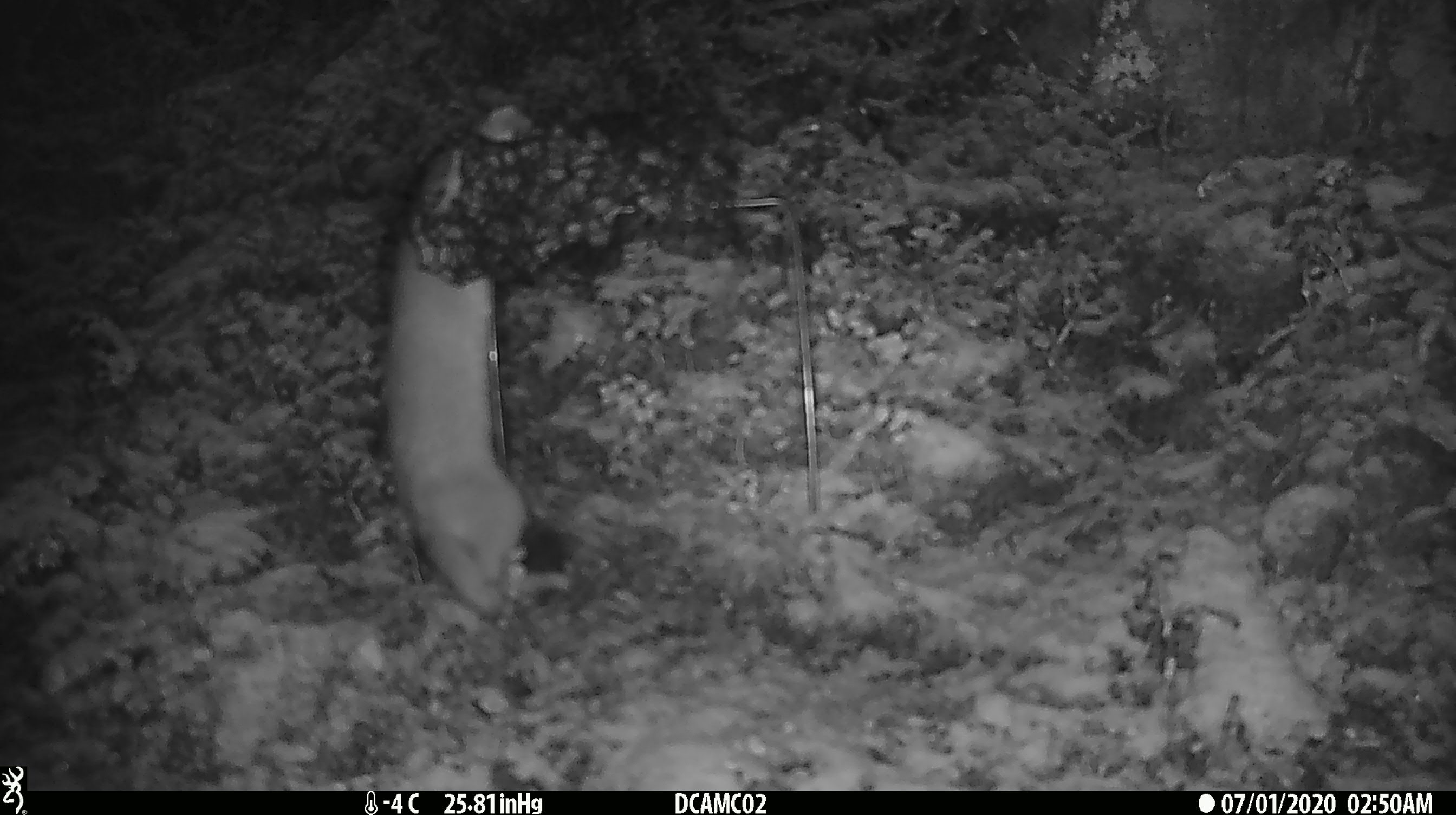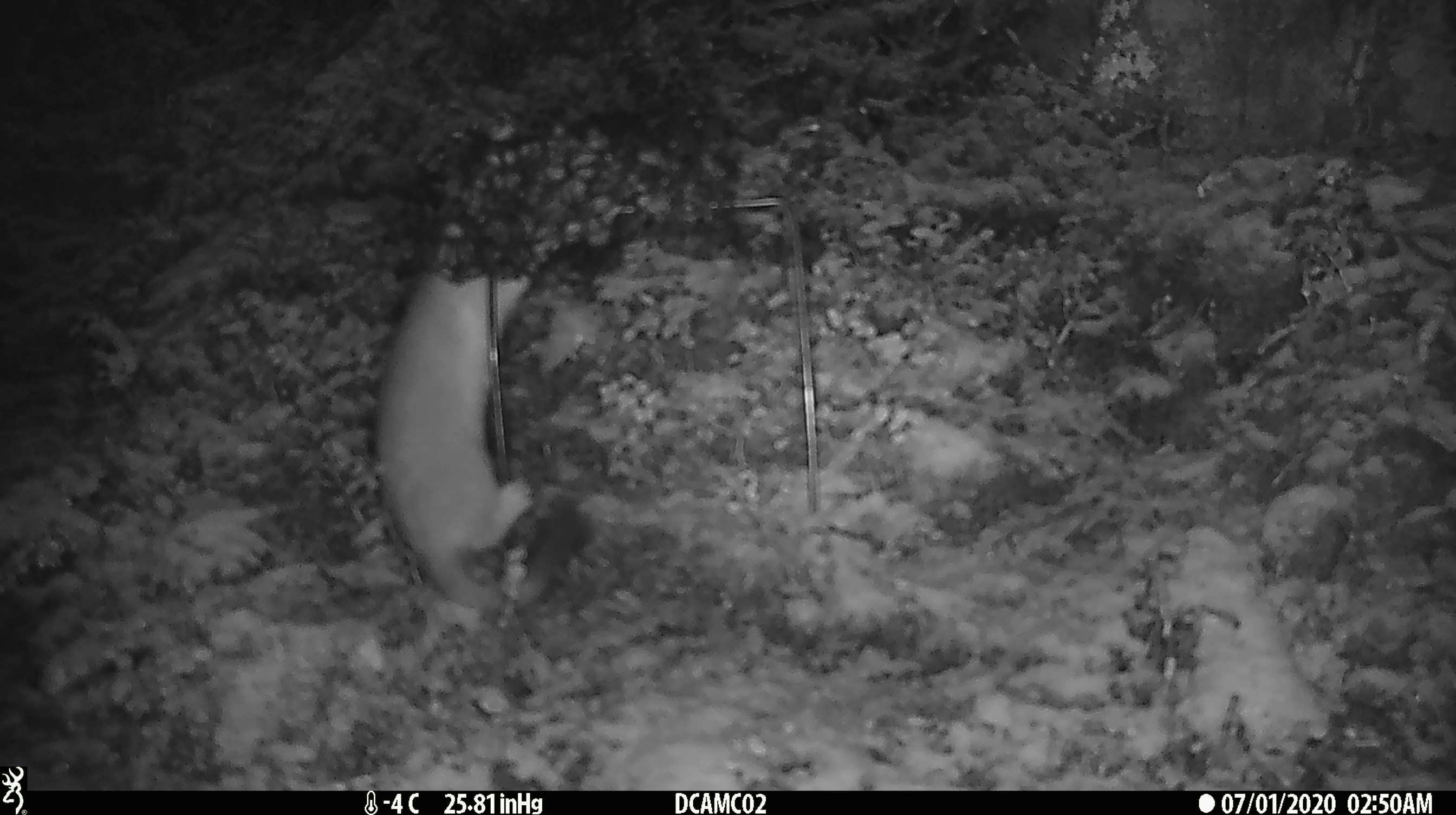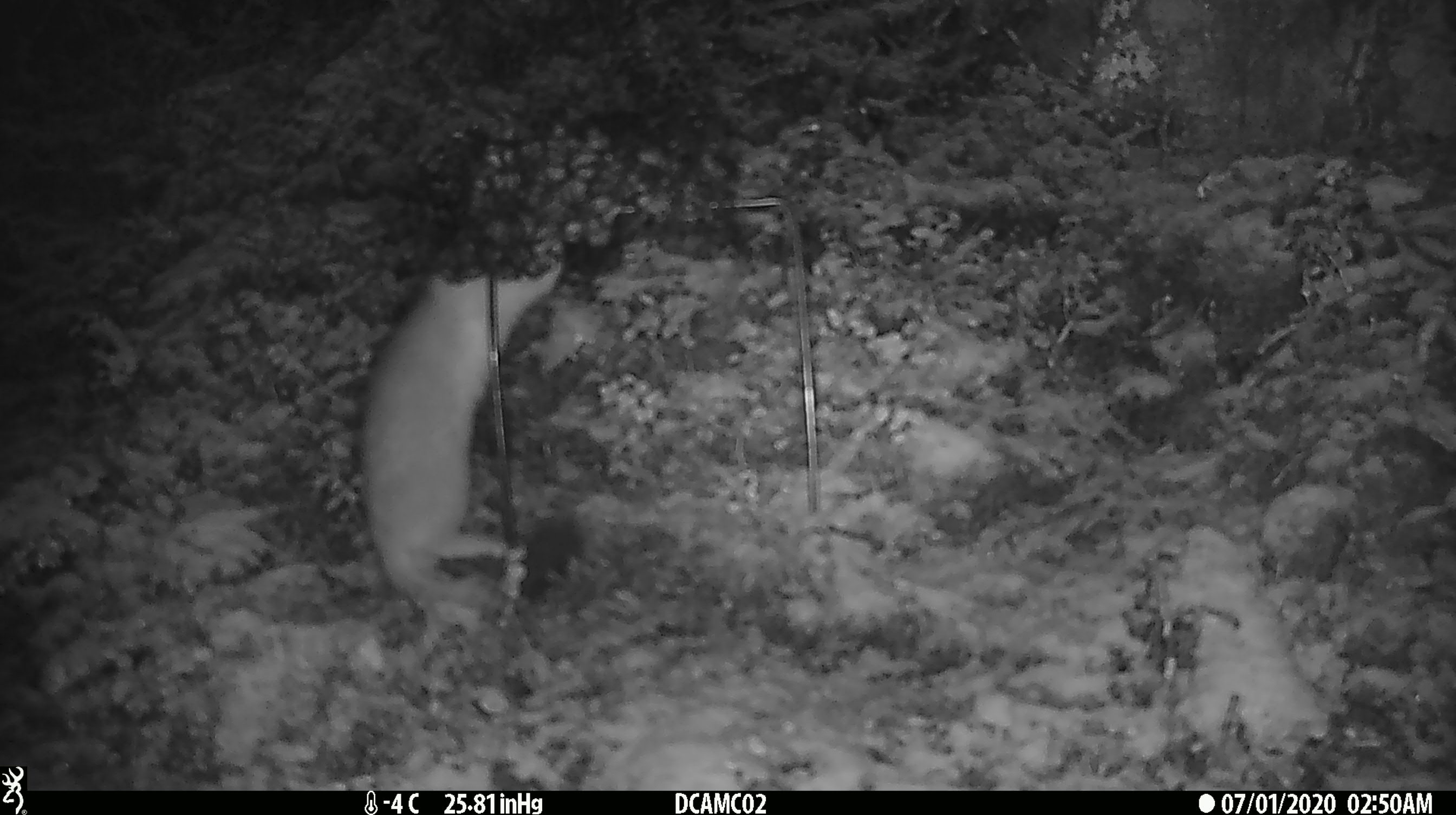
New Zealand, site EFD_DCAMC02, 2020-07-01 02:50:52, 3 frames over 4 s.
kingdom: Animalia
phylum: Chordata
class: Mammalia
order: Carnivora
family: Mustelidae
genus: Mustela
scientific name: Mustela erminea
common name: stoat